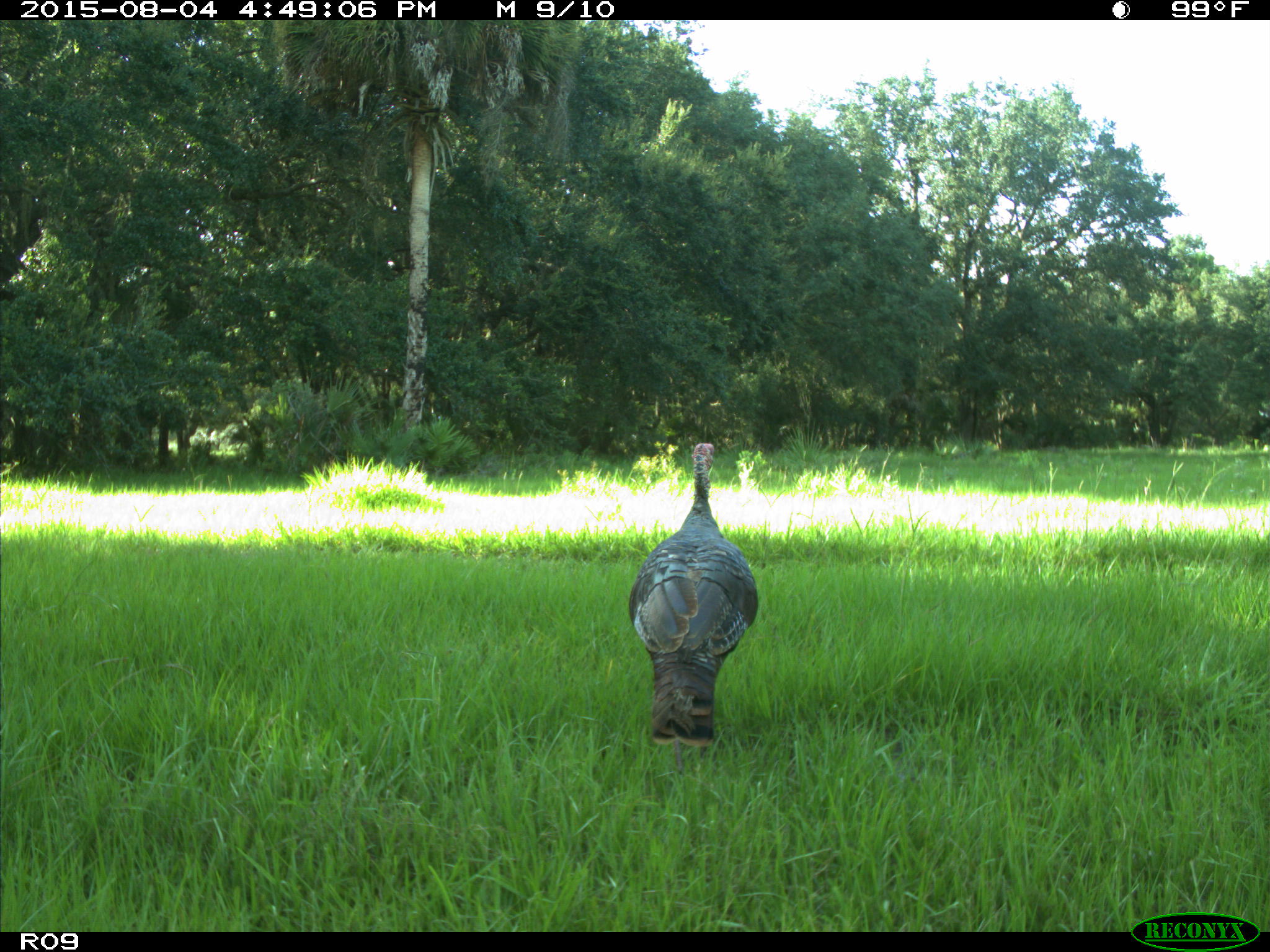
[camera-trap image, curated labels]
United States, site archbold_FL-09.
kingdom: Animalia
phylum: Chordata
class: Aves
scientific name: Aves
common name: birds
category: unidentified bird